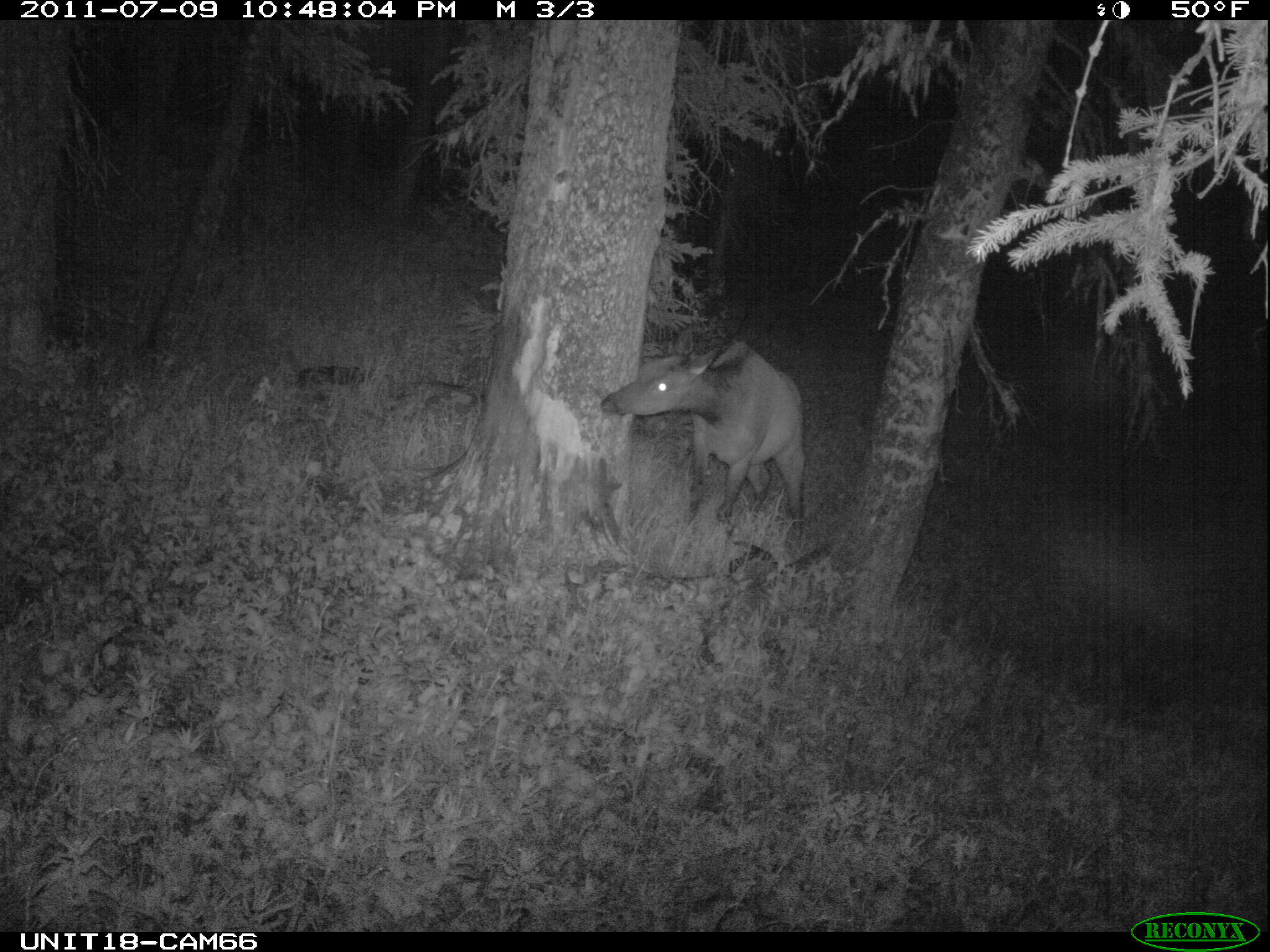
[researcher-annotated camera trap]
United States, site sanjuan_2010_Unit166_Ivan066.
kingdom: Animalia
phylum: Chordata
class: Mammalia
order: Artiodactyla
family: Cervidae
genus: Cervus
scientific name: Cervus elaphus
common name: red deer